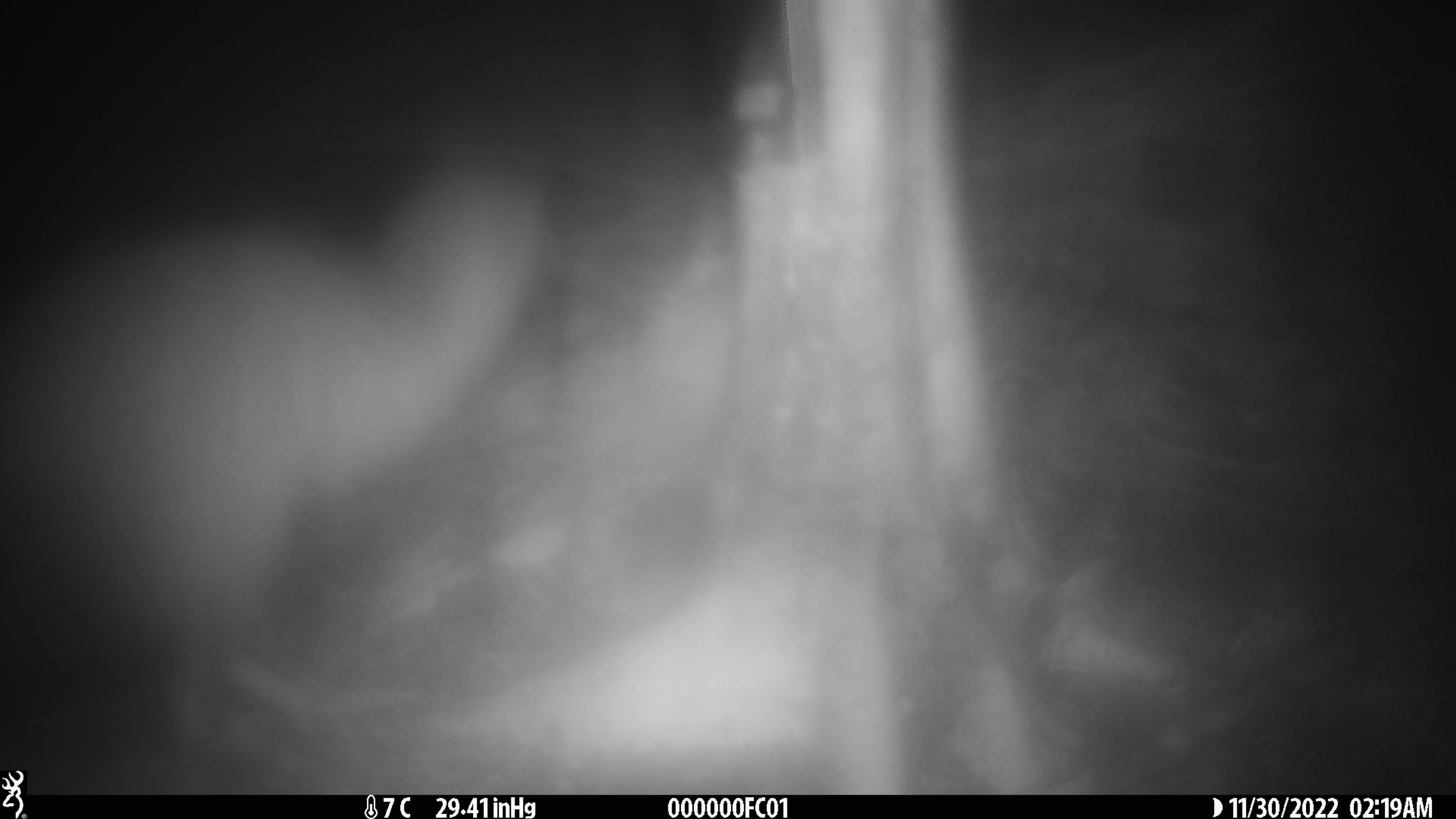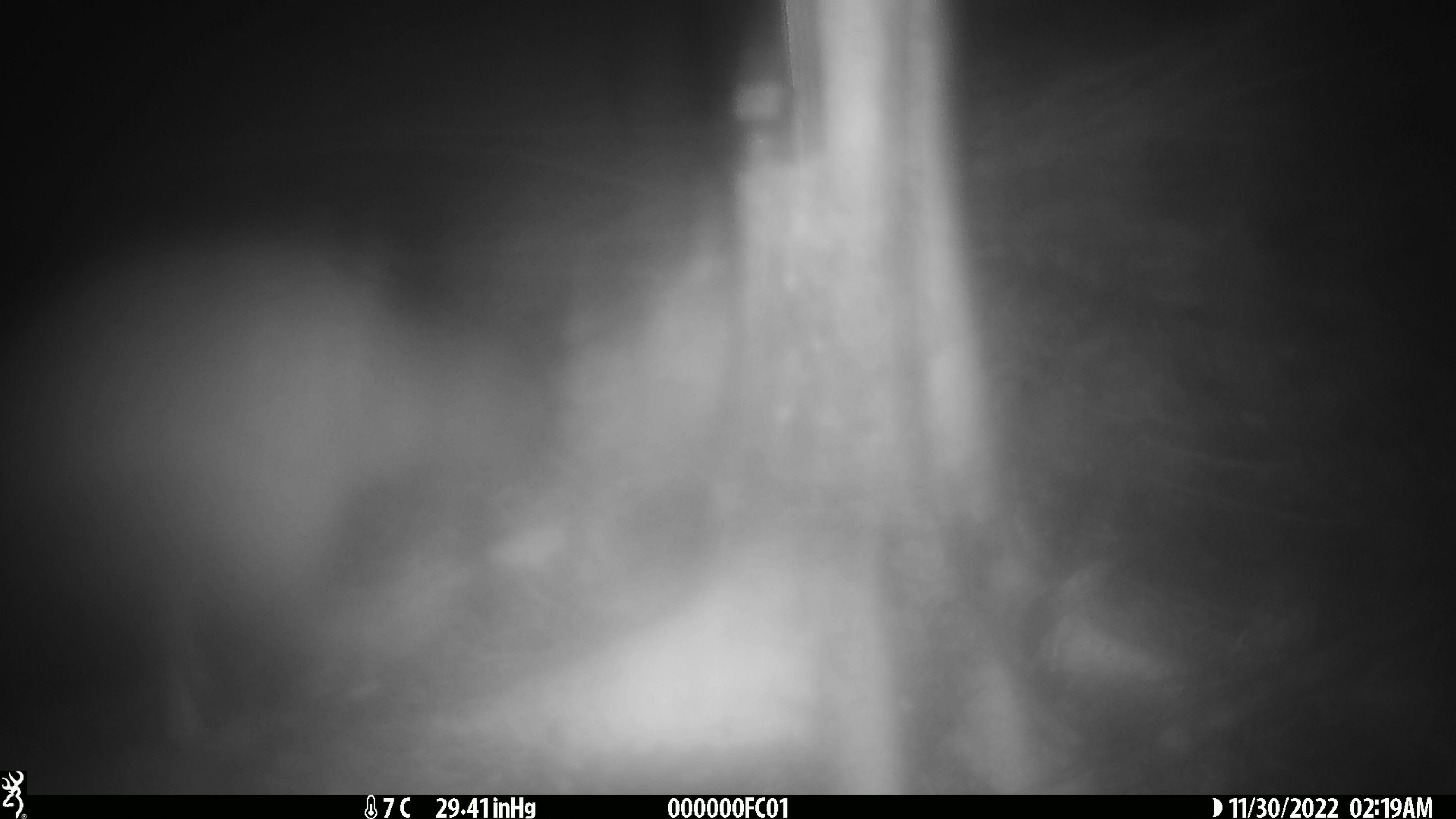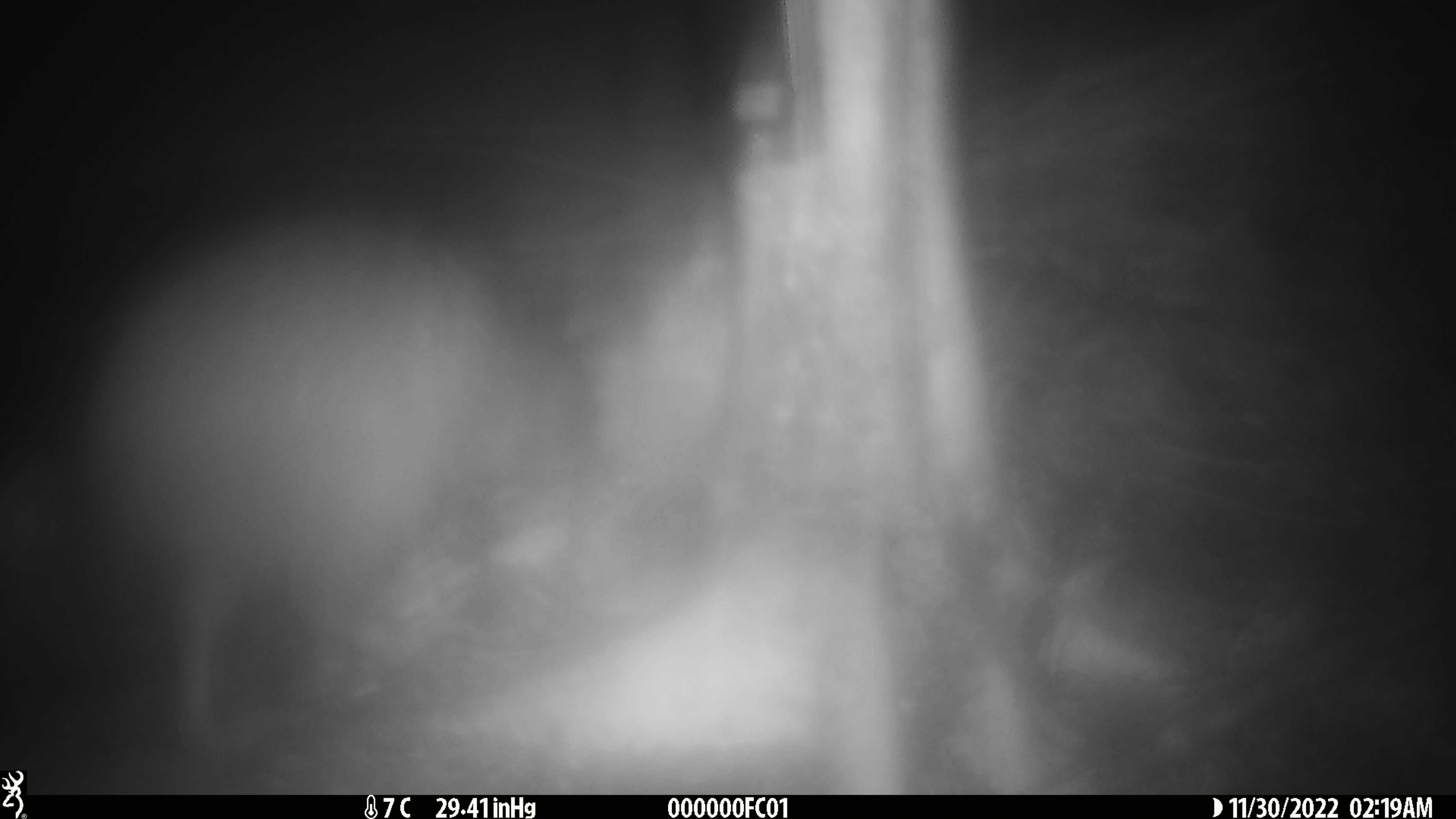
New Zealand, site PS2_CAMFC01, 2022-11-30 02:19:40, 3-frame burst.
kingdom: Animalia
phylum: Chordata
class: Aves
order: Apterygiformes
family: Apterygidae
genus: Apteryx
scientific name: Apteryx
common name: kiwi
Kiwi (Apteryx).